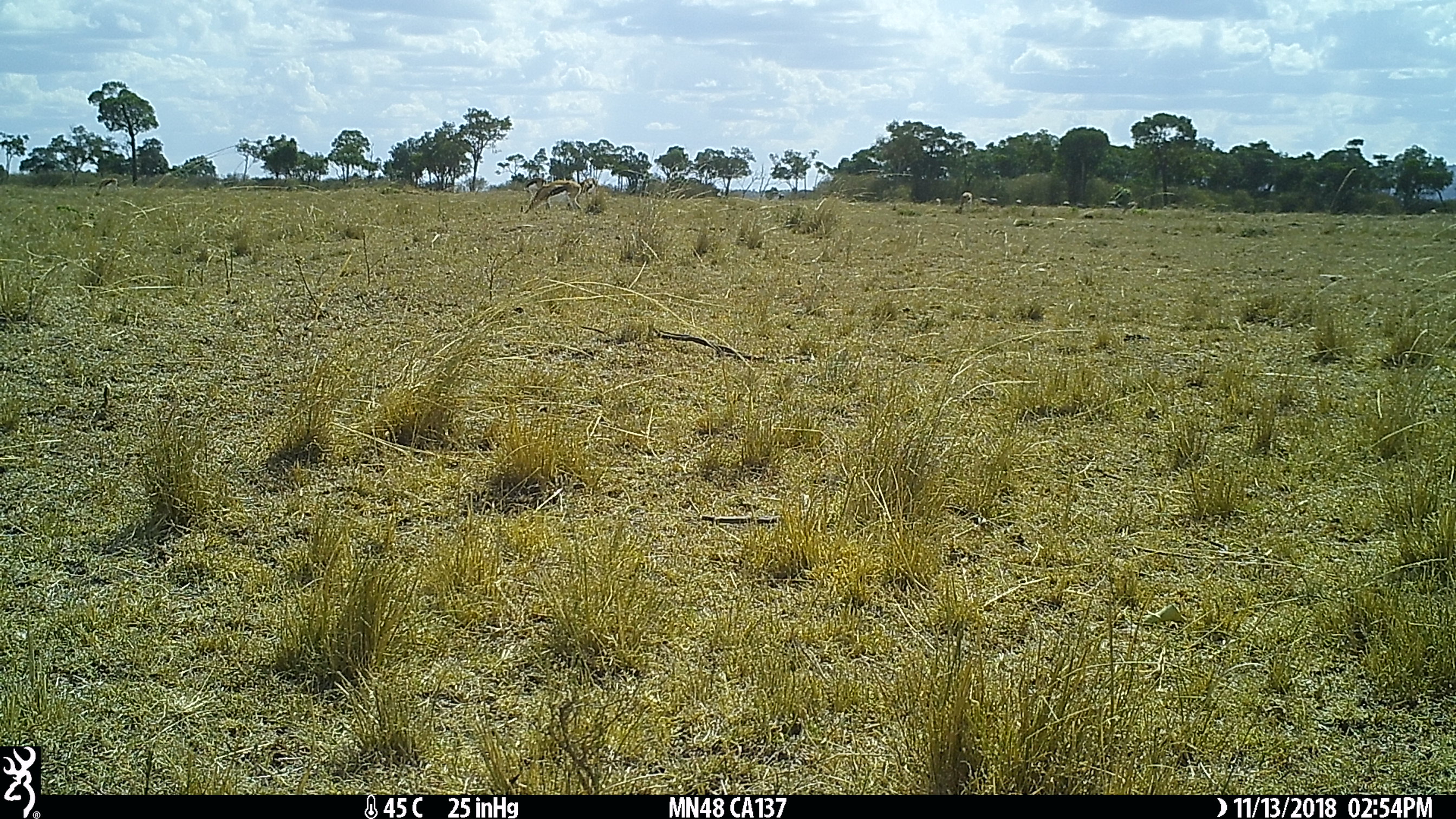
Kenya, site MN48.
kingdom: Animalia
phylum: Chordata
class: Mammalia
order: Artiodactyla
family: Bovidae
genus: Eudorcas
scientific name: Eudorcas thomsonii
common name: thomon's gazelle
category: gazelle thomsons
Gazelle thomsons (thomon's gazelle) (Eudorcas thomsonii).